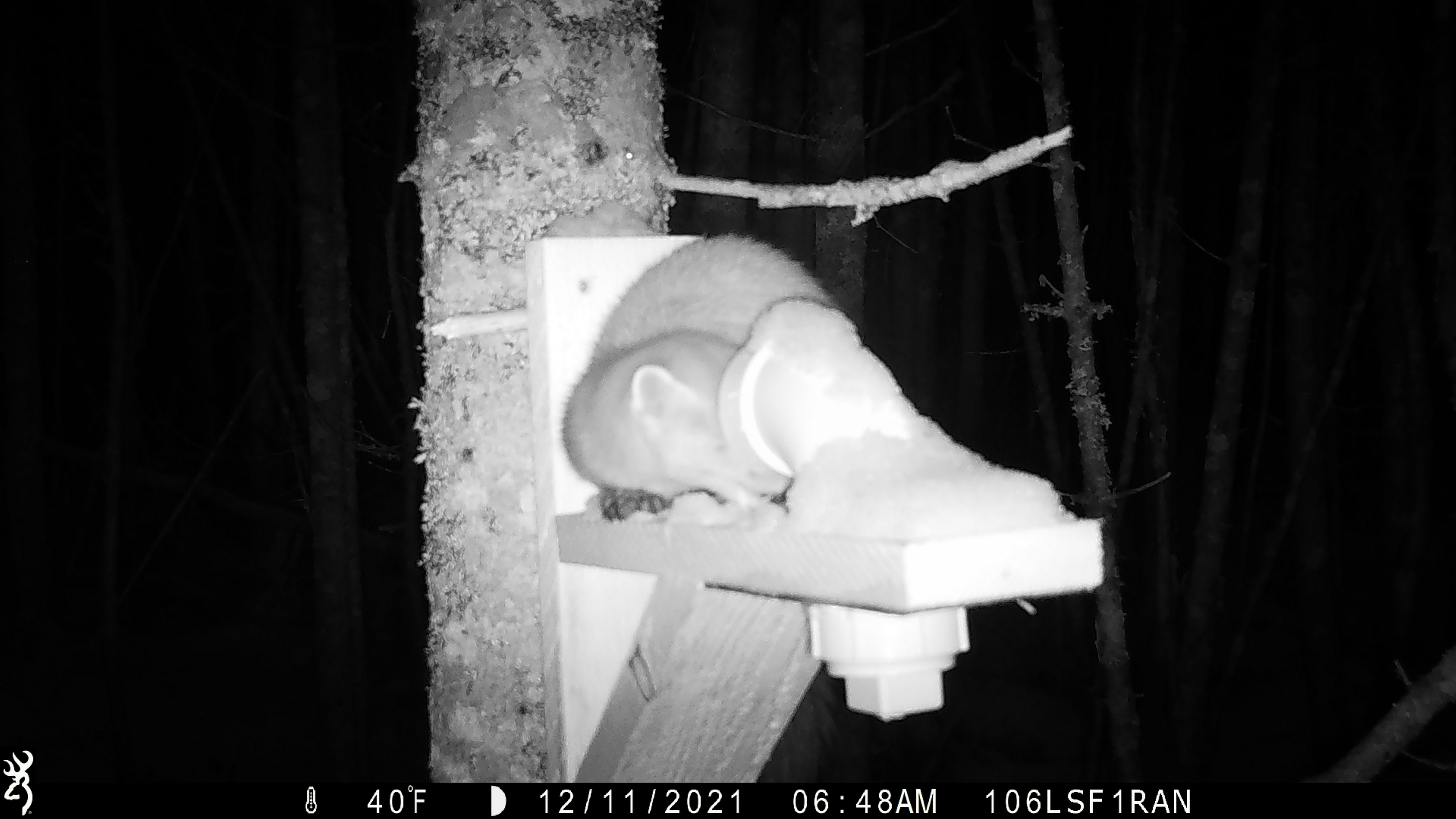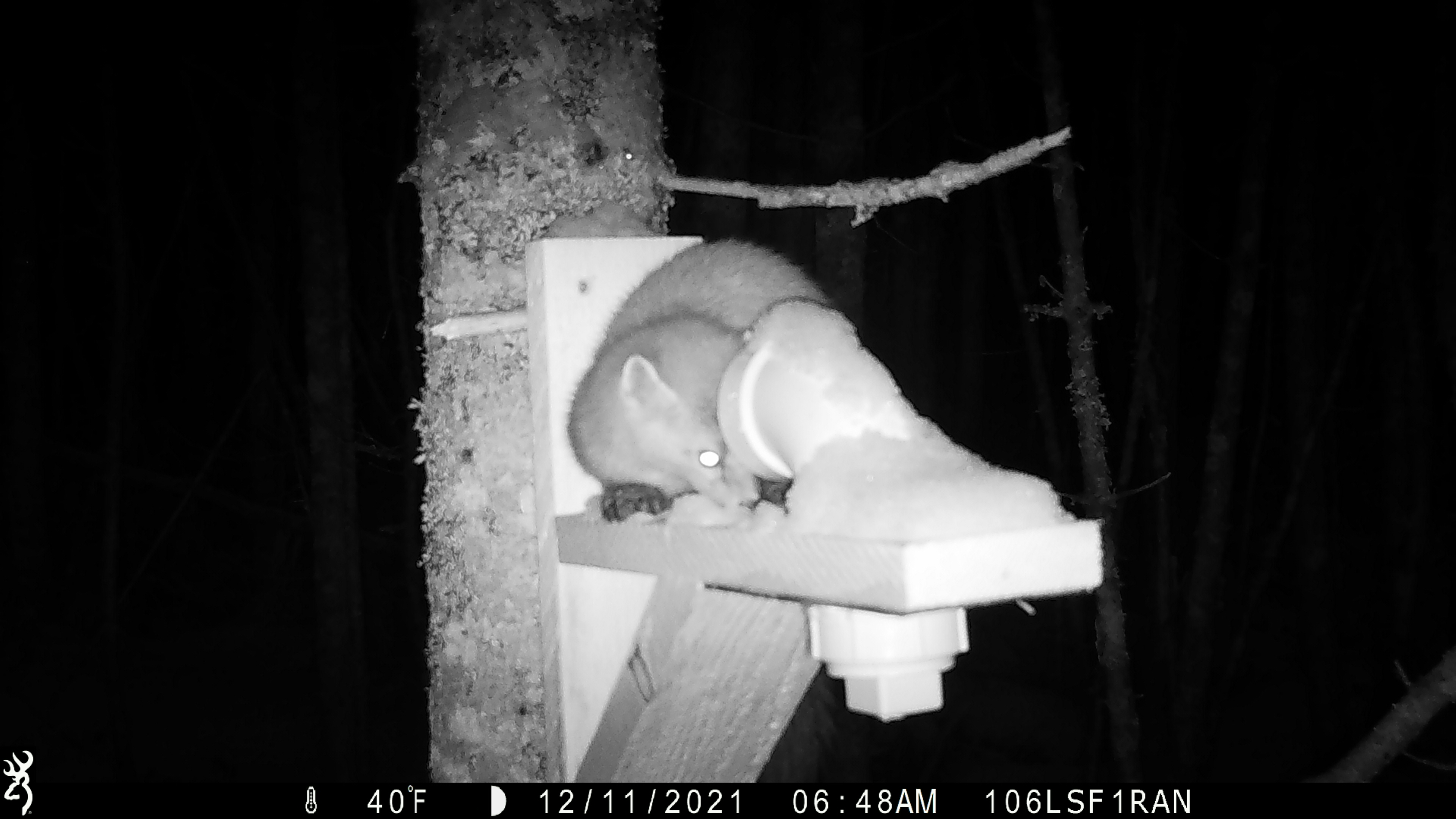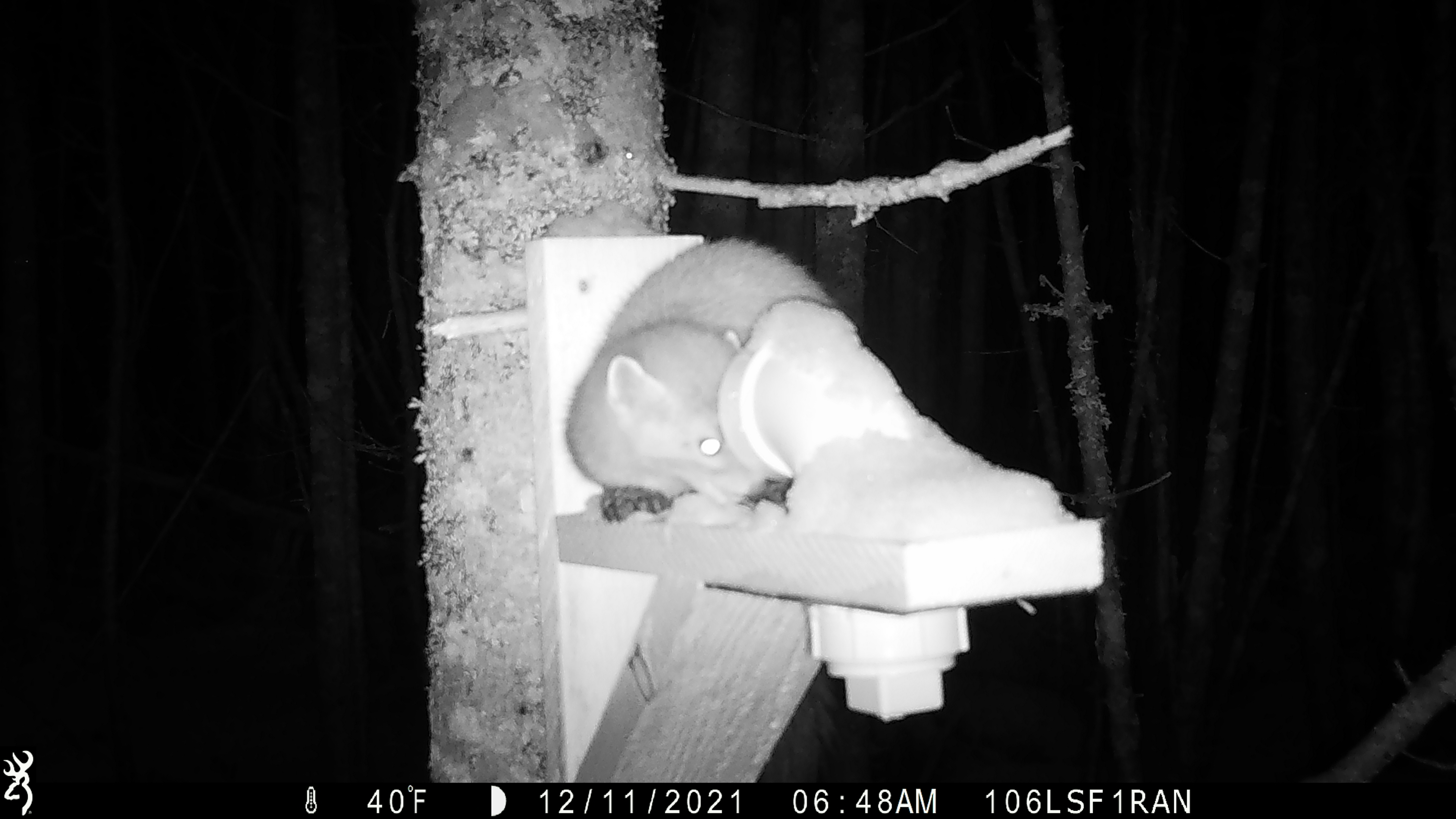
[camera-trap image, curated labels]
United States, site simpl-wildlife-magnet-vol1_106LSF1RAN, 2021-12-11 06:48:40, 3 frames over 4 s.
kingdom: Animalia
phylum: Chordata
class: Mammalia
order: Carnivora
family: Mustelidae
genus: Martes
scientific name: Martes americana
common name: american marten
American marten (Martes americana).